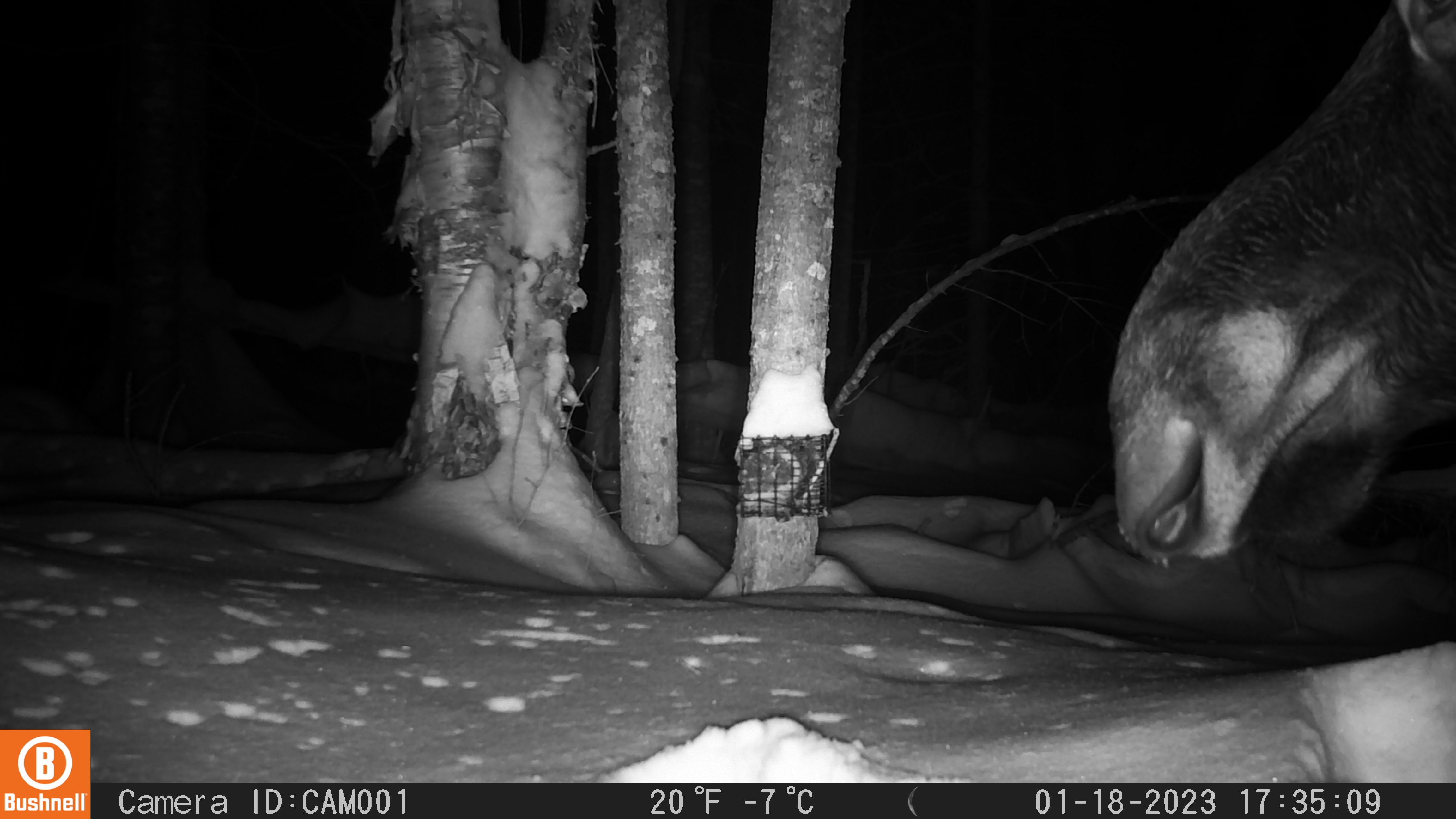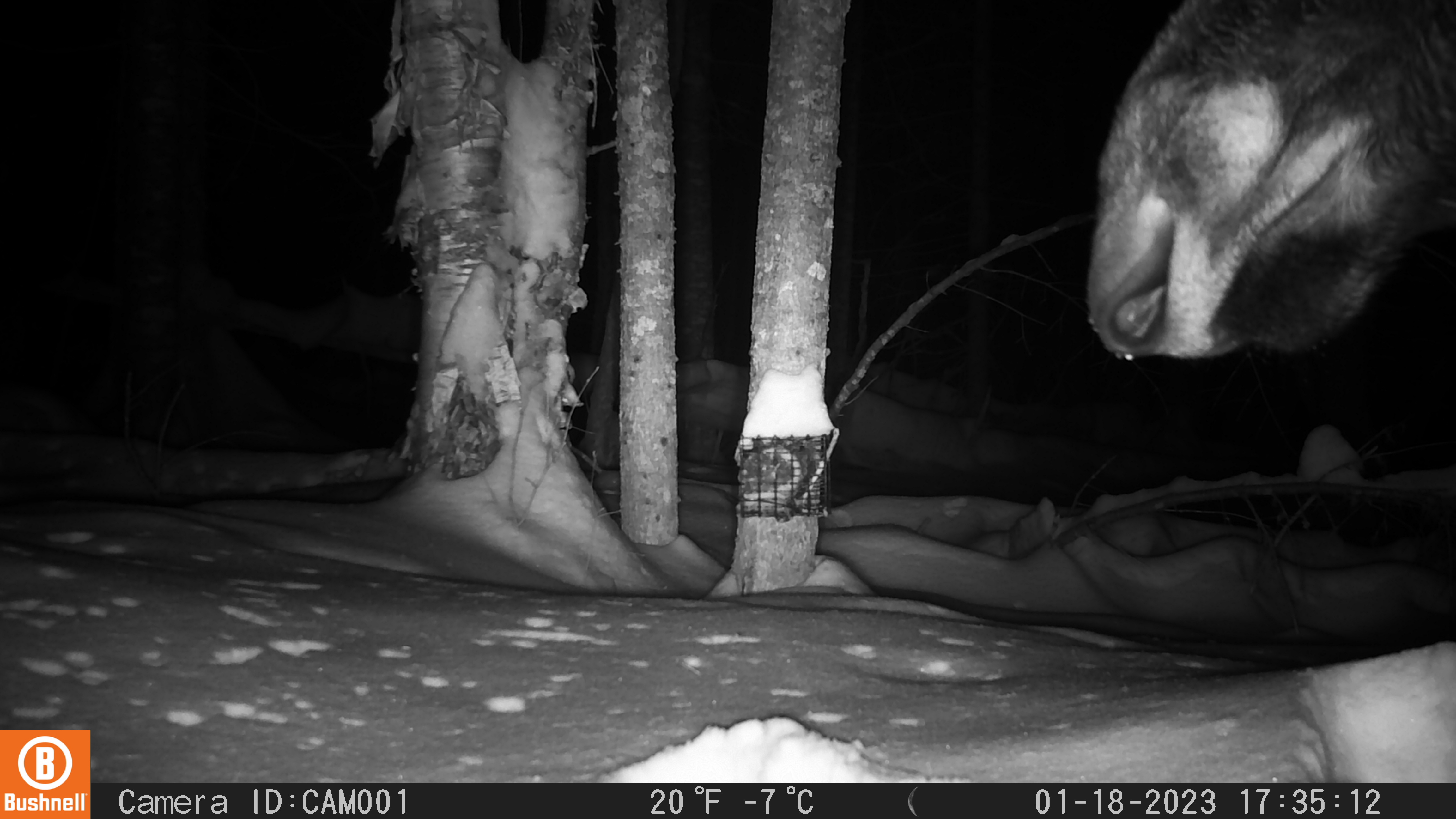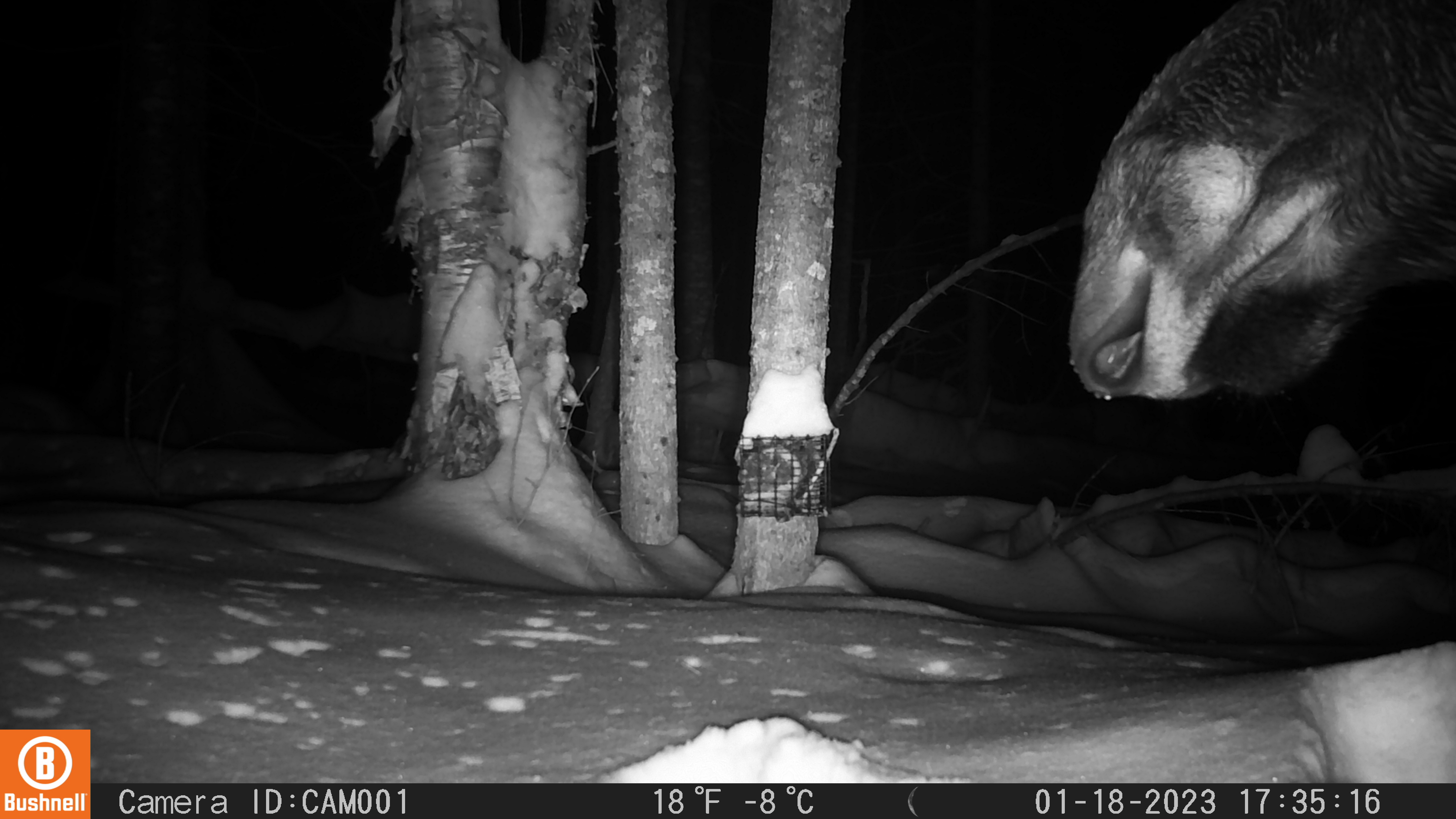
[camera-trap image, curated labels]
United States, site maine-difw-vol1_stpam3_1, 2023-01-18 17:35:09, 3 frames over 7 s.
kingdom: Animalia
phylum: Chordata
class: Mammalia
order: Artiodactyla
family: Cervidae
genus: Alces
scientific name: Alces alces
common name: moose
Moose (Alces alces).